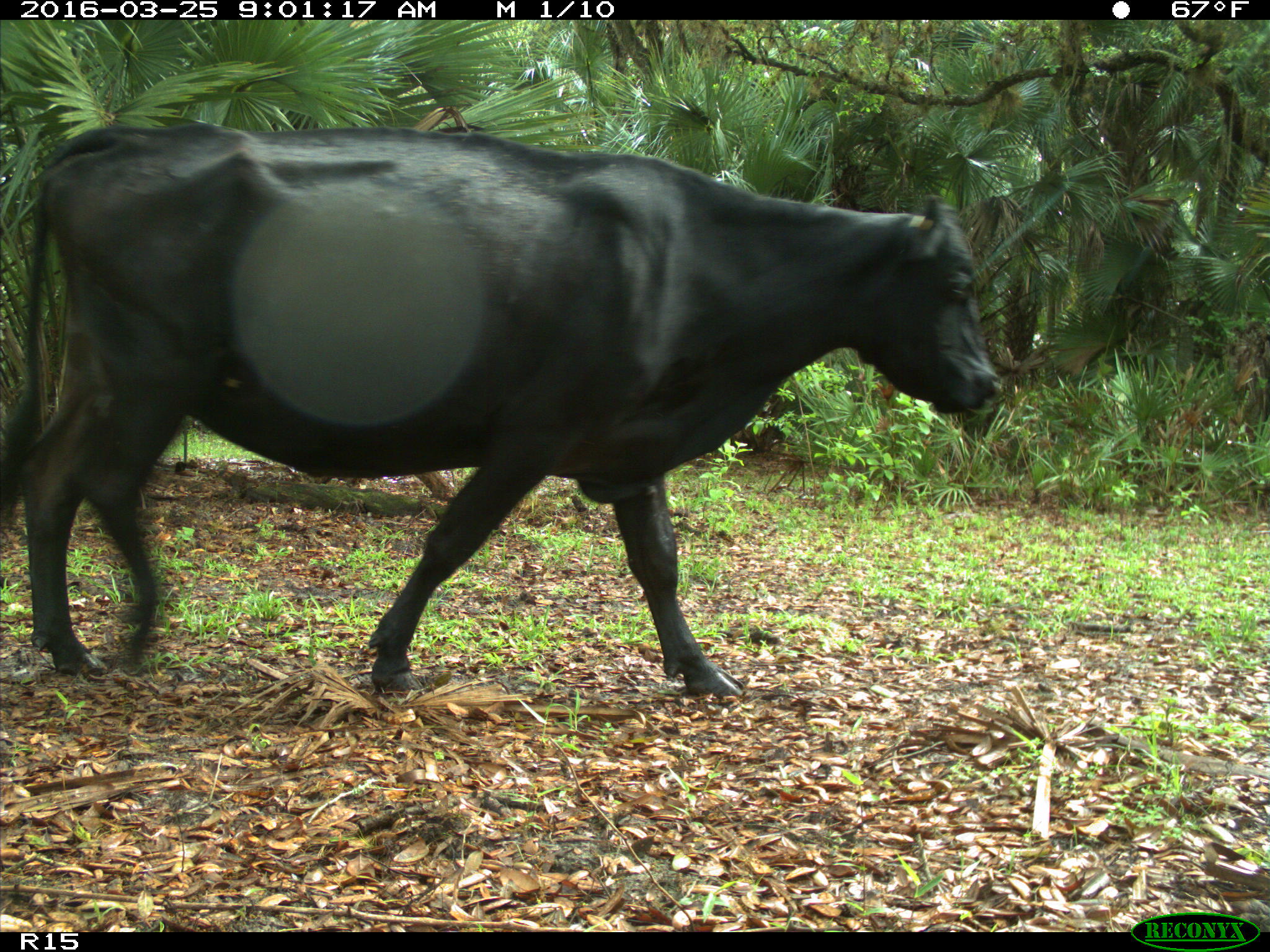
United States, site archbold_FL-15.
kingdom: Animalia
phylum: Chordata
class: Mammalia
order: Artiodactyla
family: Bovidae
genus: Bos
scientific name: Bos taurus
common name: domestic cow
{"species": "Bos taurus (domestic cow)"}